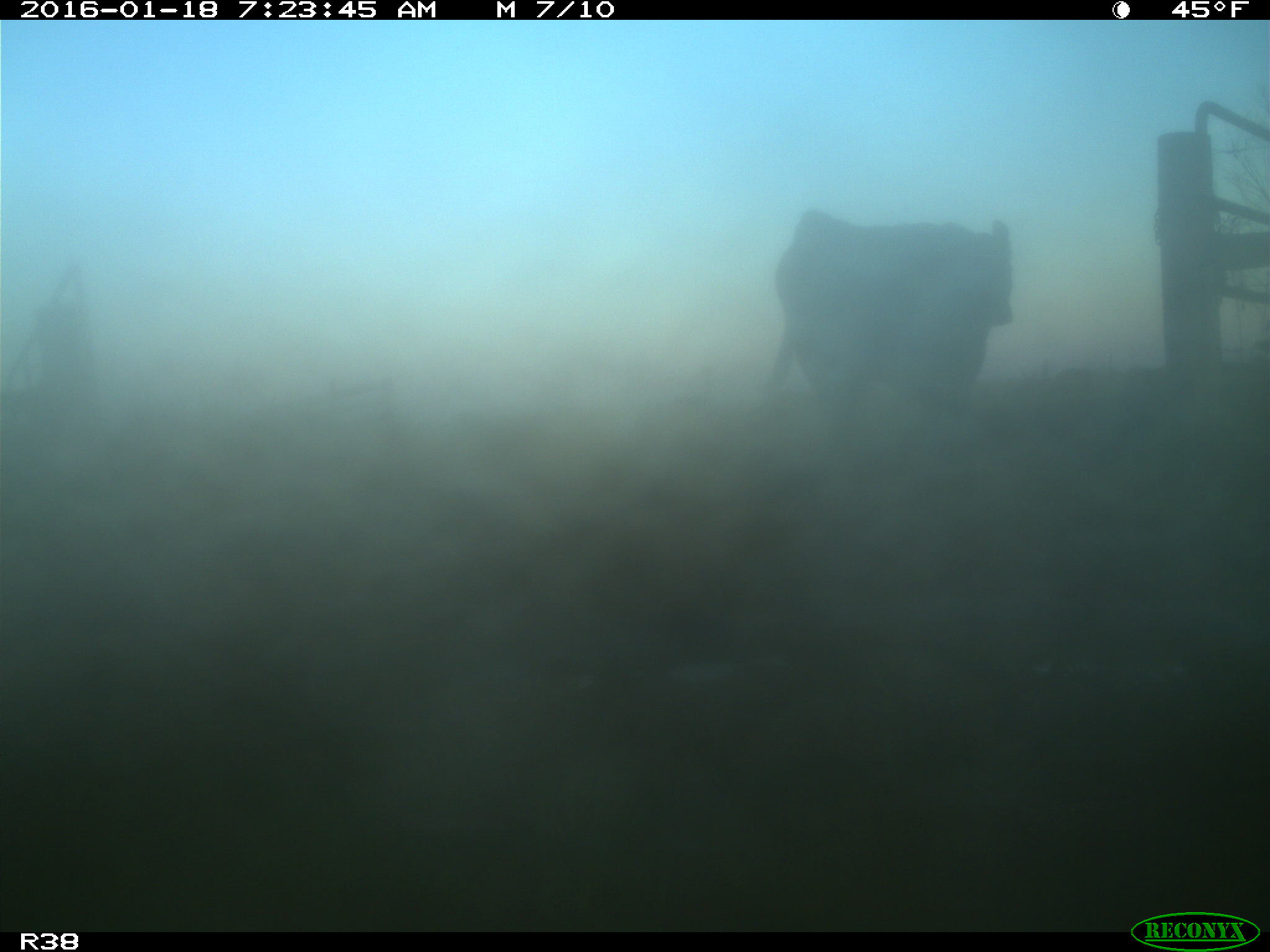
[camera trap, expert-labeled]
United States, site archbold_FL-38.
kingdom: Animalia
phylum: Chordata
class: Mammalia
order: Artiodactyla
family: Bovidae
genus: Bos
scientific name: Bos taurus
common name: domestic cow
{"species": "Bos taurus (domestic cow)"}